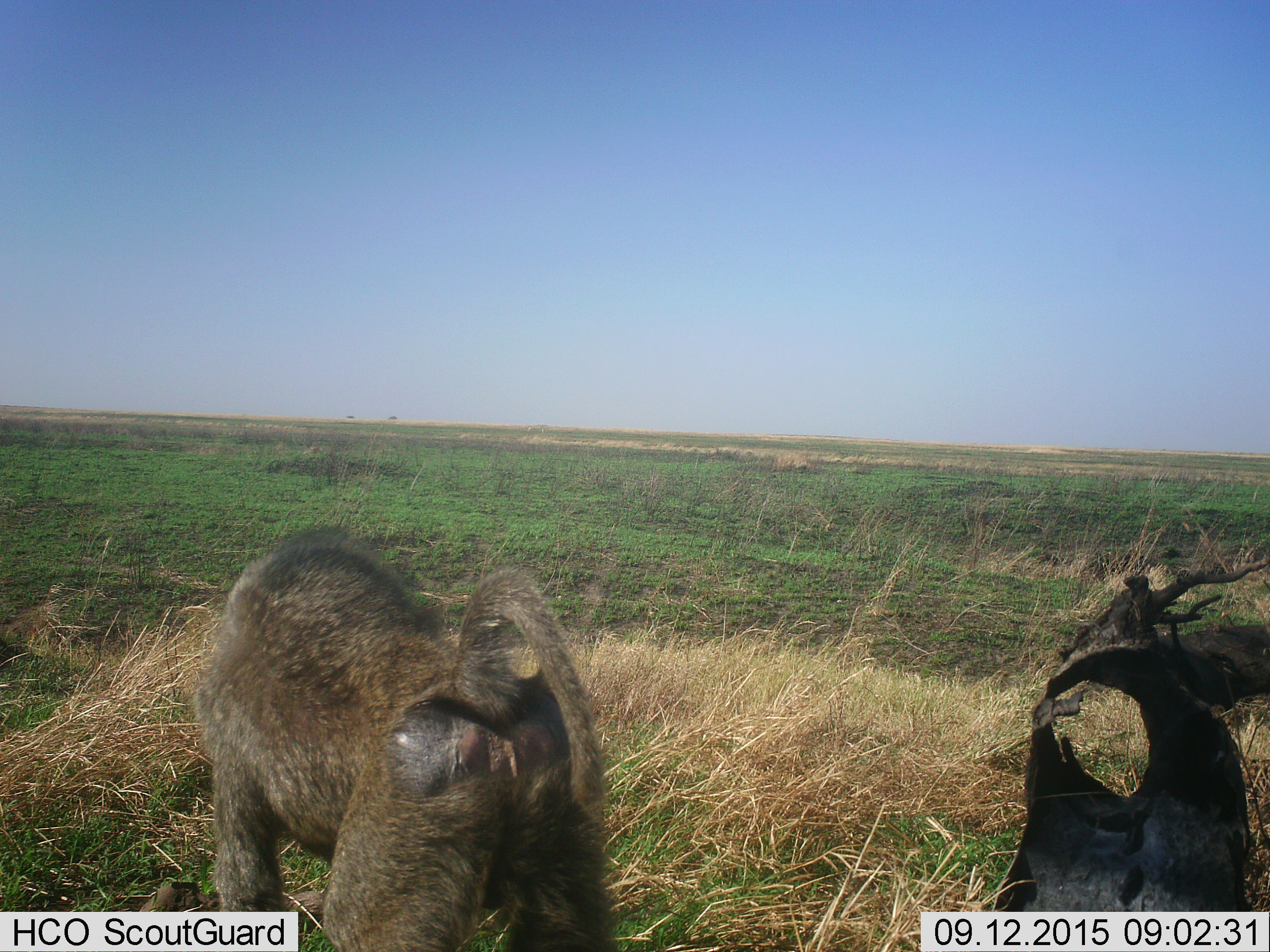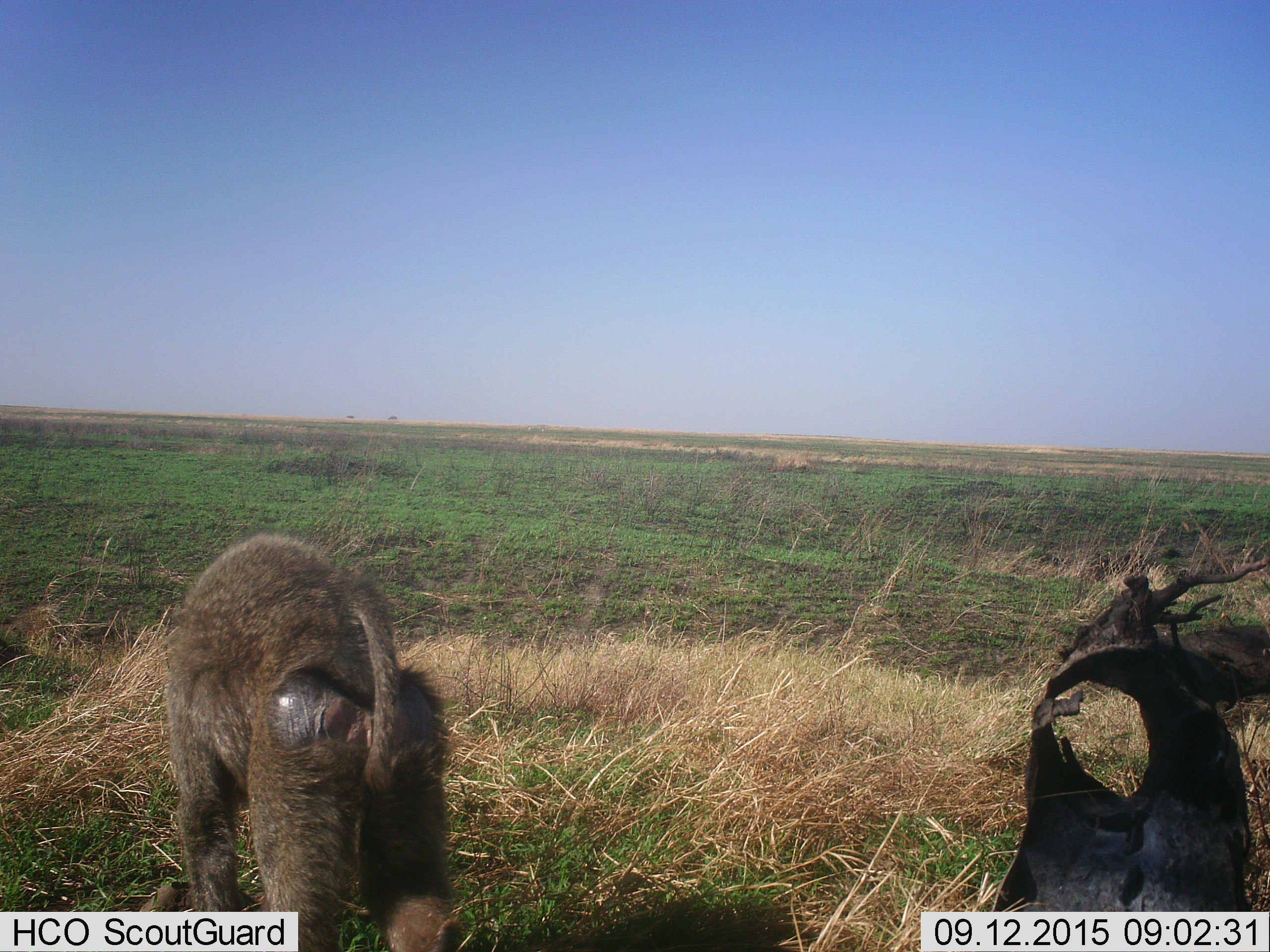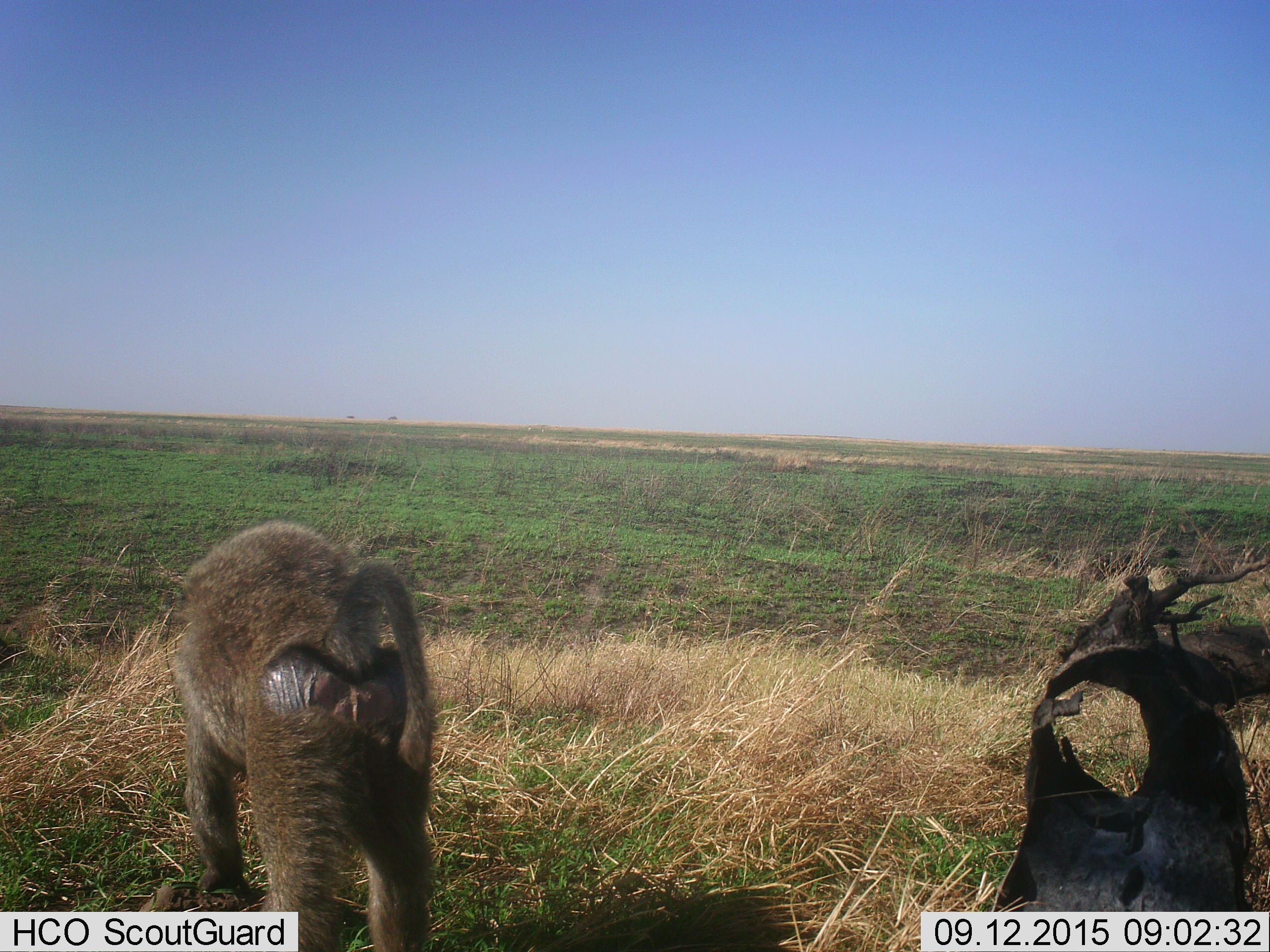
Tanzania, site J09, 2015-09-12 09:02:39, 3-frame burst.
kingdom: Animalia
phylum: Chordata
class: Mammalia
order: Primates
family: Cercopithecidae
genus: Papio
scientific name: Papio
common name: baboon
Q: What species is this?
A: Baboon (Papio).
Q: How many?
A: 1.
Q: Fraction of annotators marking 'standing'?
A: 10%.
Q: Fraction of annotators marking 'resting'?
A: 0%.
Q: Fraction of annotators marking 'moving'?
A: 90%.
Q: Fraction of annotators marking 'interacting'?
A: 0%.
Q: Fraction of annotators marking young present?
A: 0%.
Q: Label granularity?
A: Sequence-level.